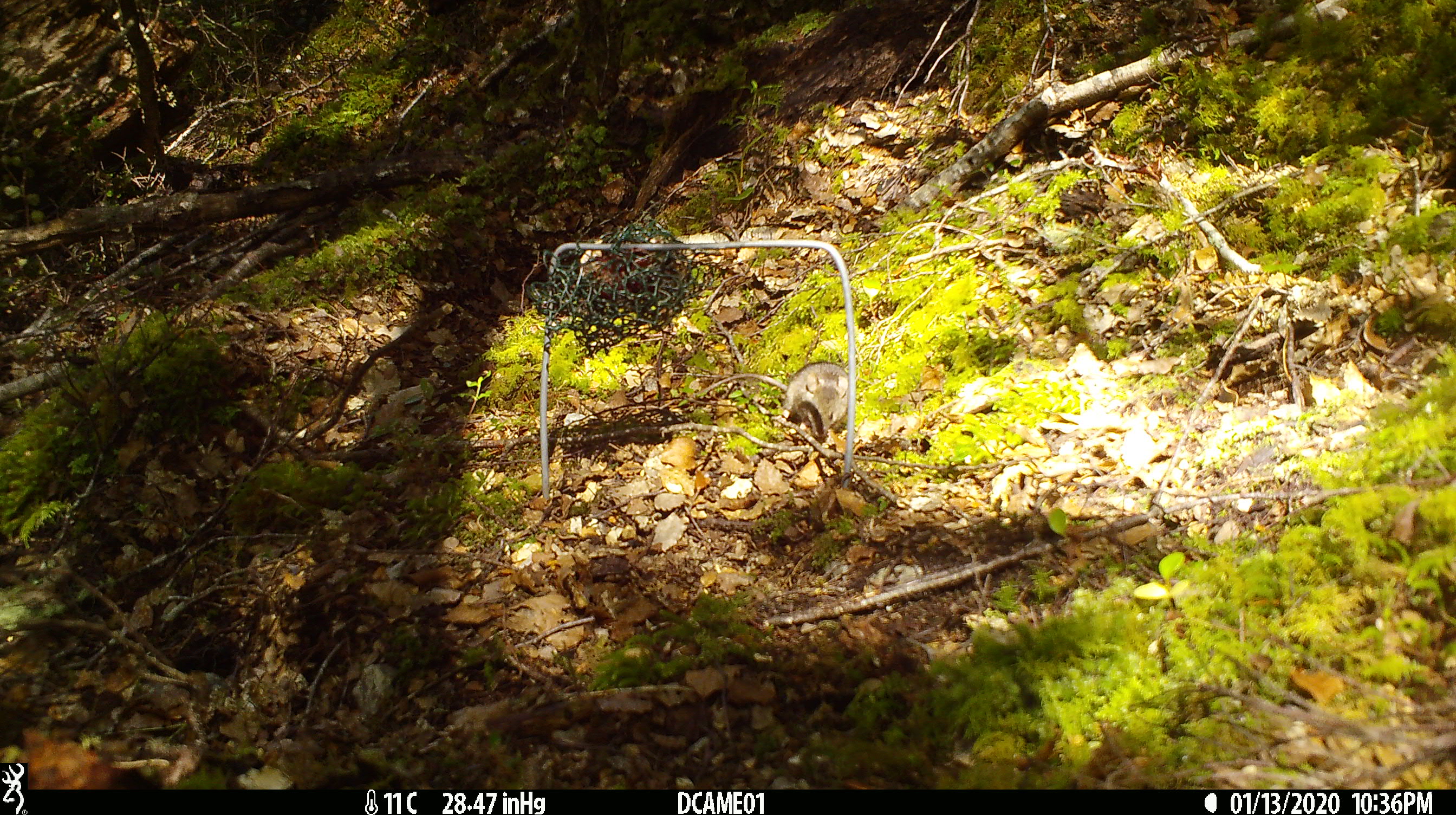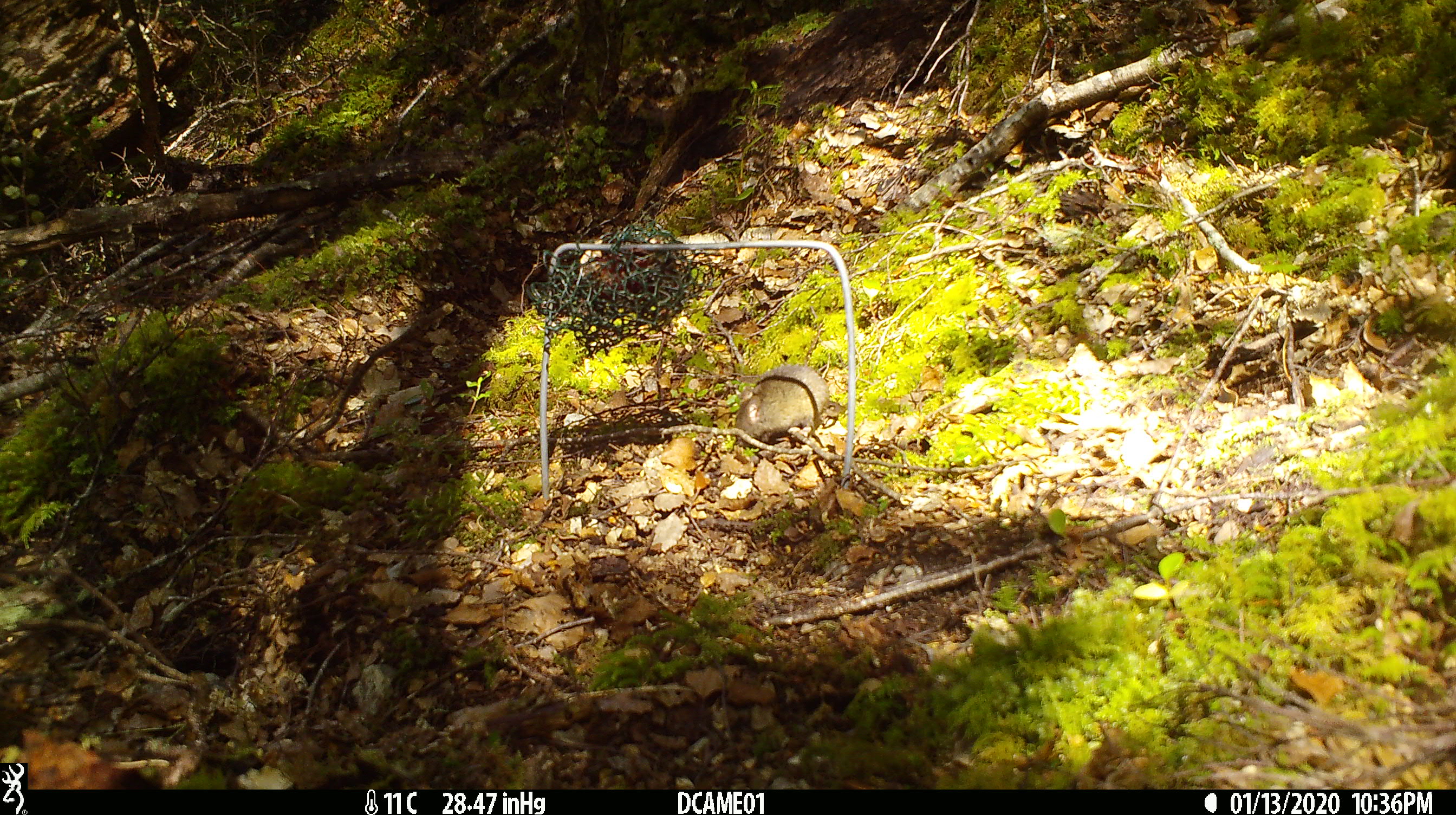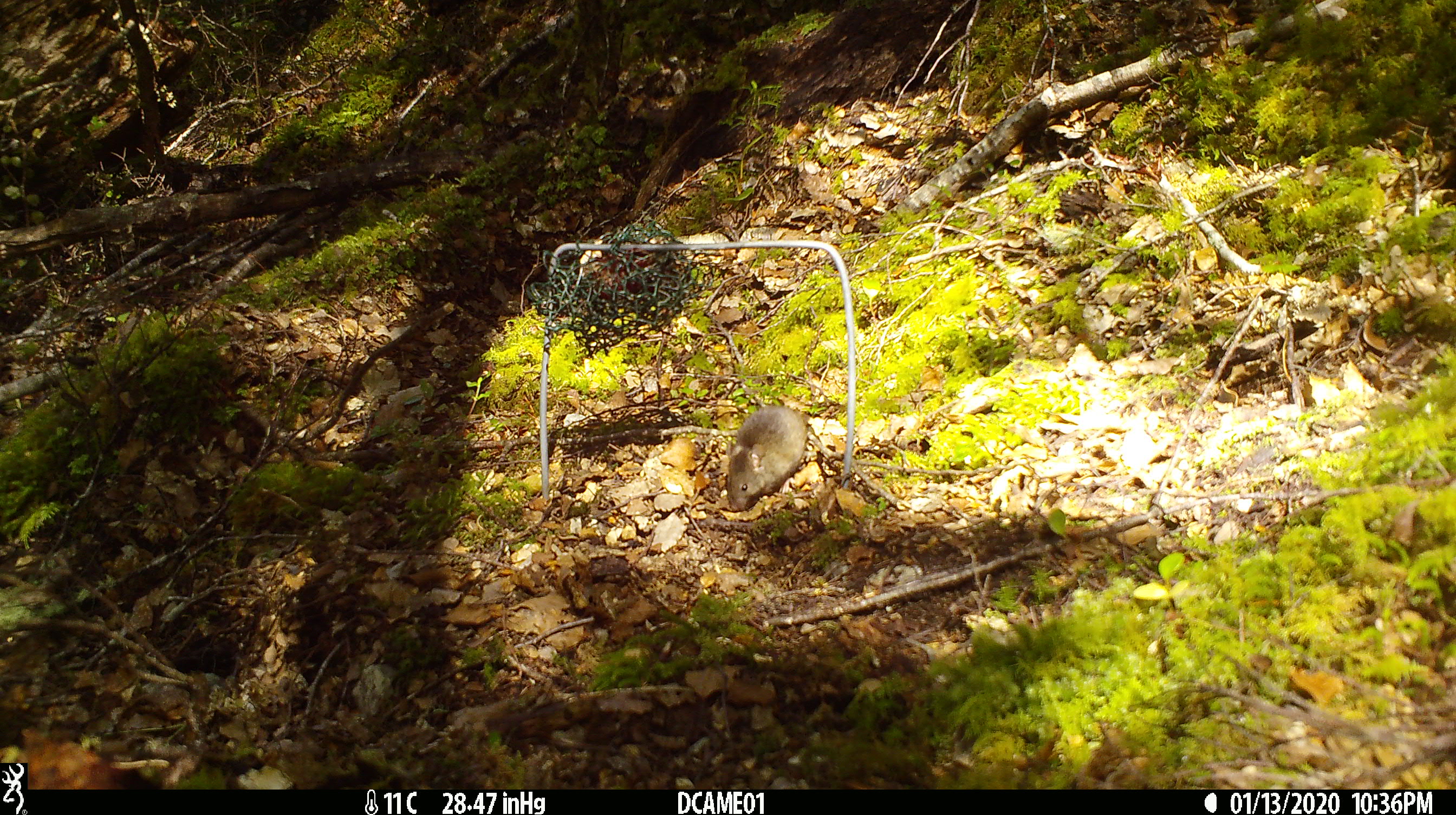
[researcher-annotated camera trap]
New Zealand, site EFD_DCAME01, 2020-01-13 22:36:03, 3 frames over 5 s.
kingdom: Animalia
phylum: Chordata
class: Mammalia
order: Rodentia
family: Muridae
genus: Mus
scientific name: Mus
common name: mouse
Mouse (Mus).